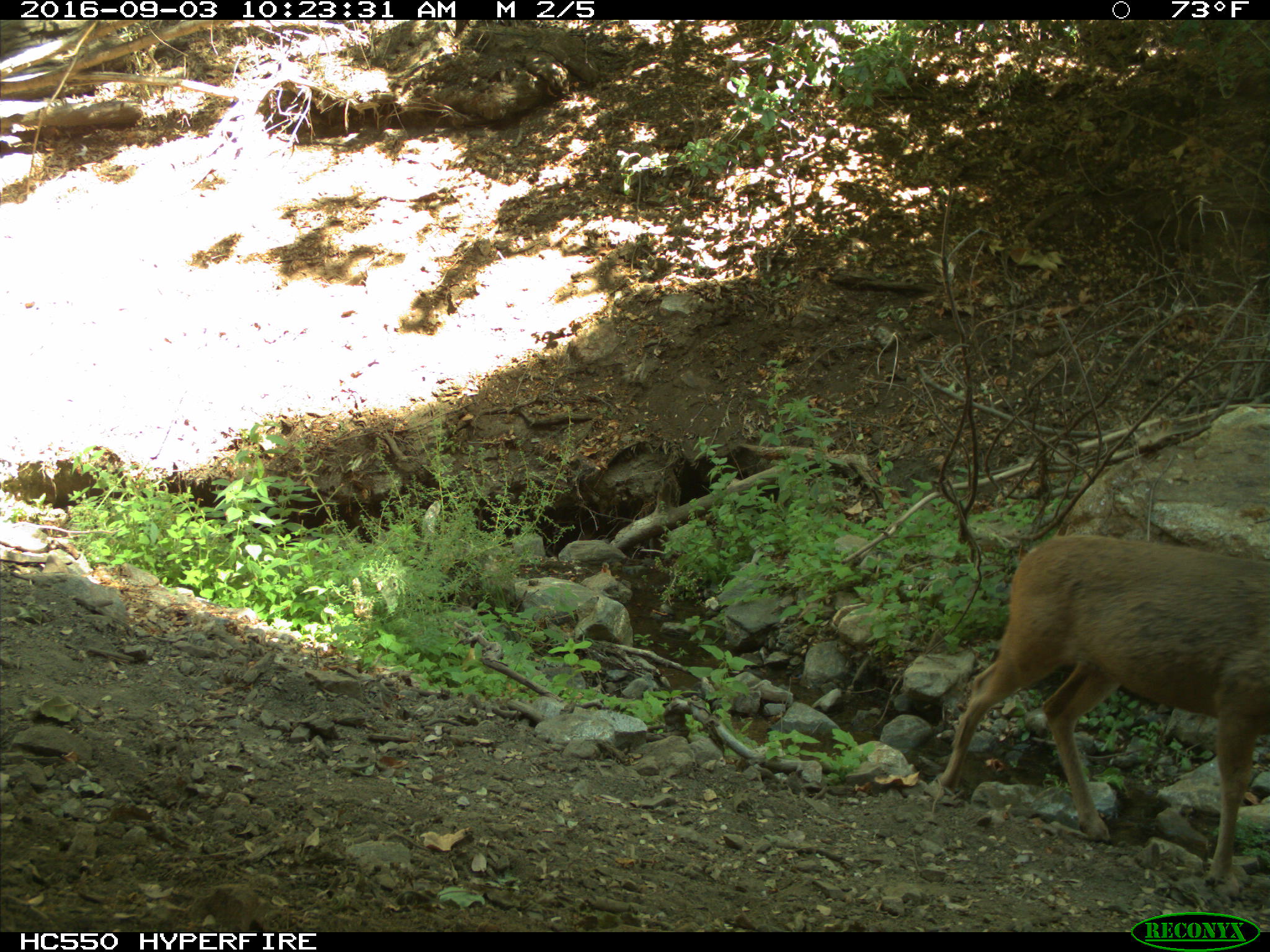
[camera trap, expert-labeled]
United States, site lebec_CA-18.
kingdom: Animalia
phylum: Chordata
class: Mammalia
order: Artiodactyla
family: Cervidae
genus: Odocoileus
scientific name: Odocoileus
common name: deer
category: unidentified deer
Unidentified deer (deer) (Odocoileus).